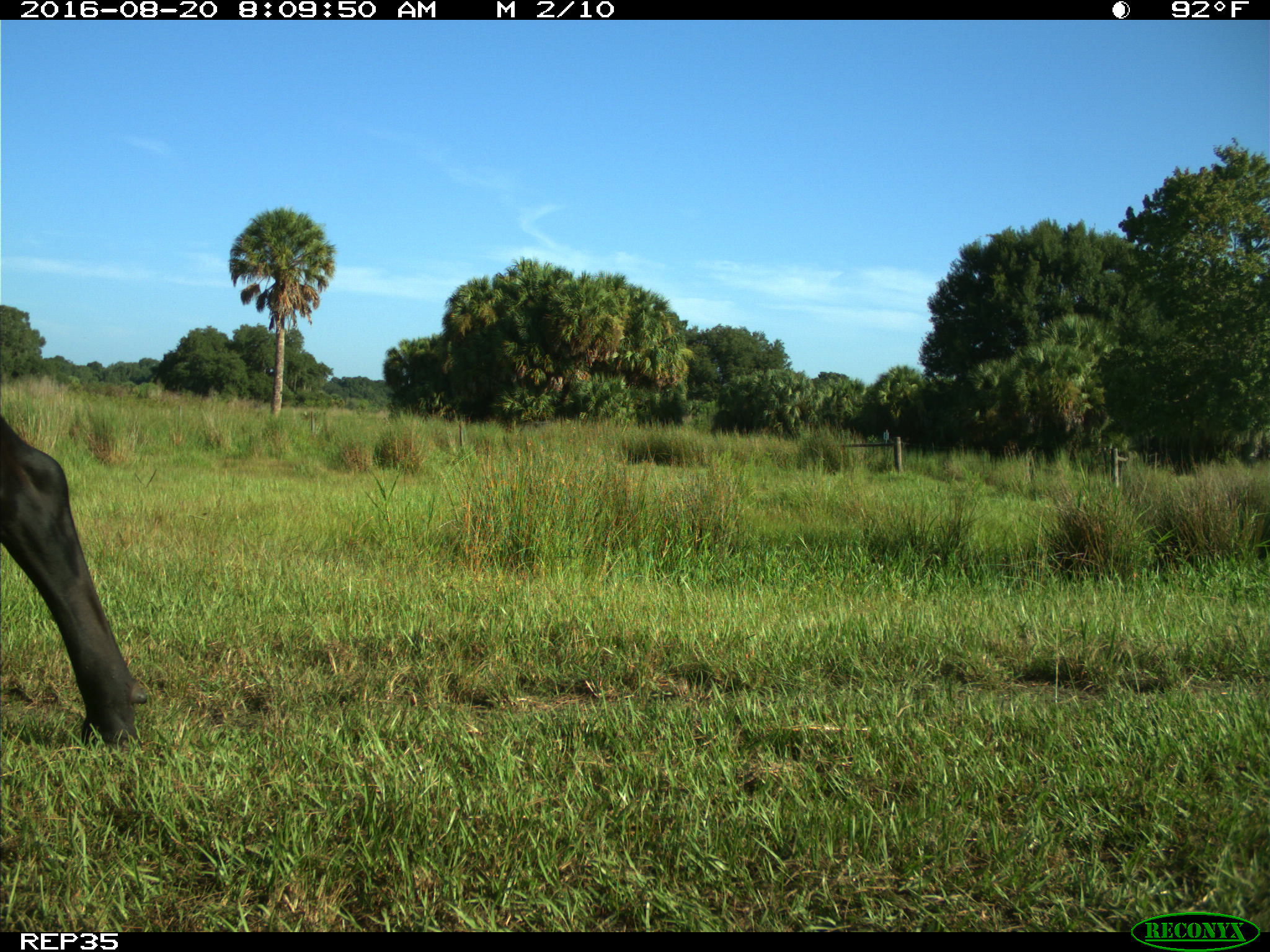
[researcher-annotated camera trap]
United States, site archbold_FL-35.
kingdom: Animalia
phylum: Chordata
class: Mammalia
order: Artiodactyla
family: Bovidae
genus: Bos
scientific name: Bos taurus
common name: domestic cow